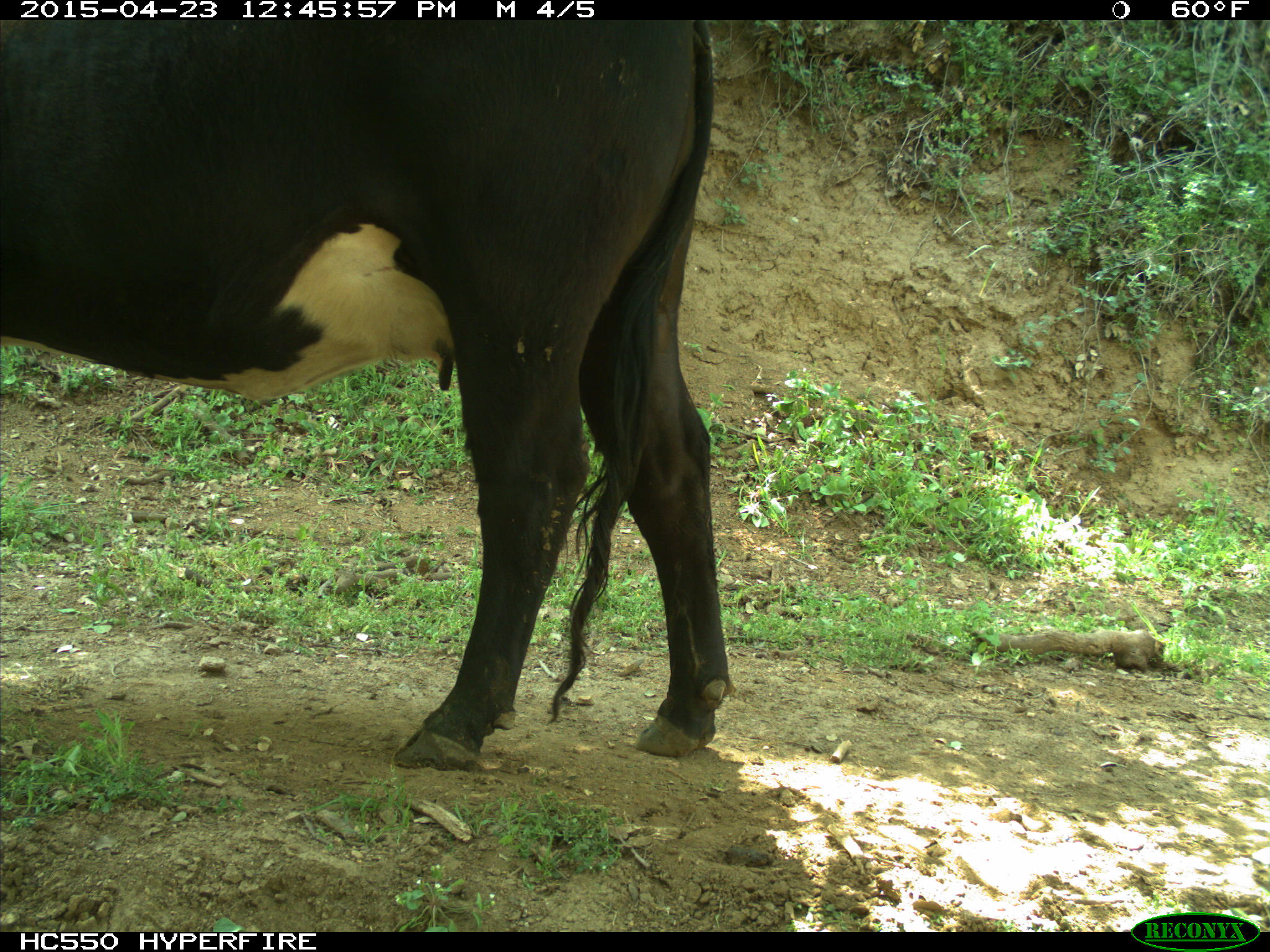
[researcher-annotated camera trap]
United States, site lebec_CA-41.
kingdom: Animalia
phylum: Chordata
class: Mammalia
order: Artiodactyla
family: Bovidae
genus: Bos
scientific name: Bos taurus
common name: domestic cow